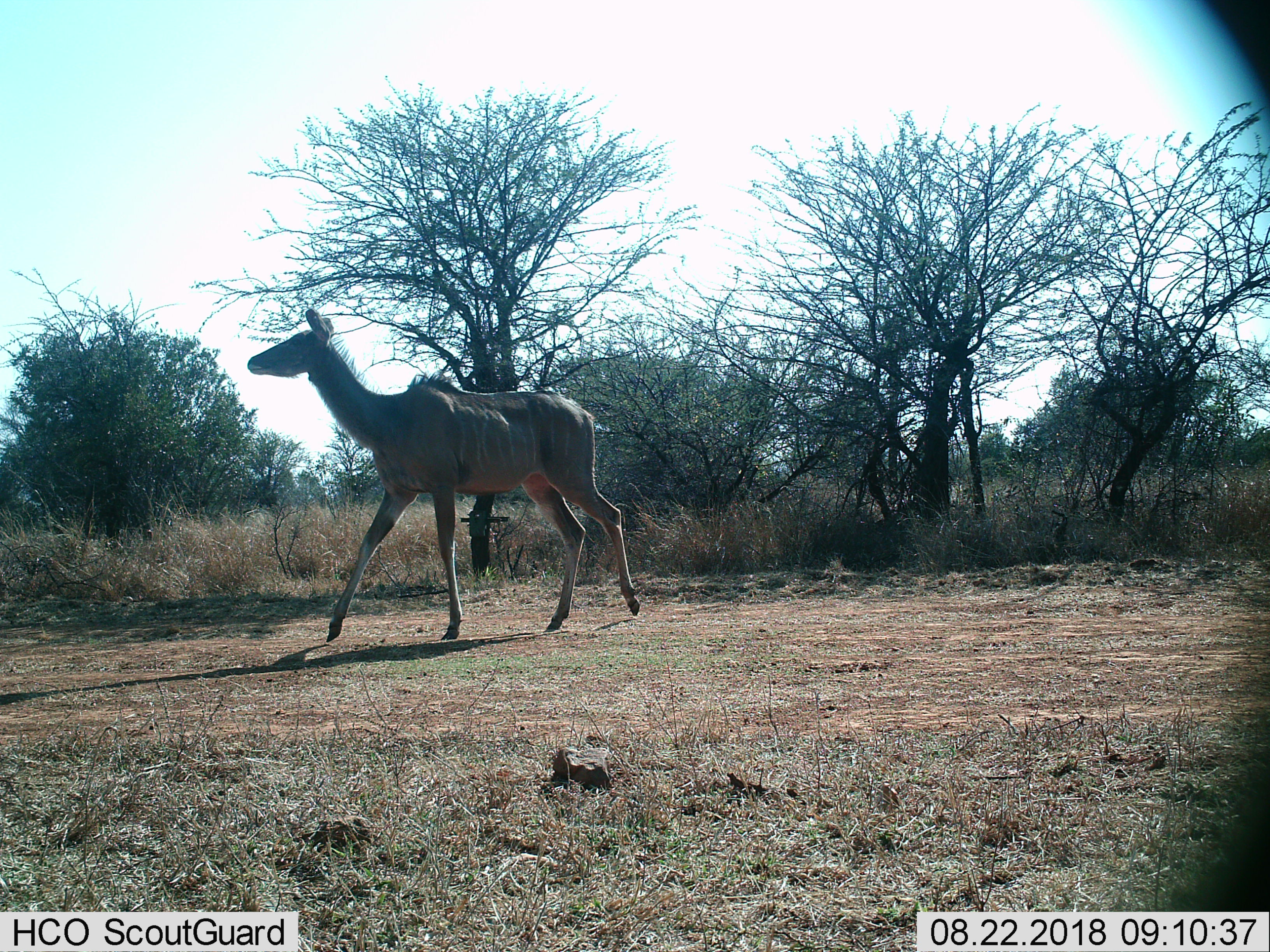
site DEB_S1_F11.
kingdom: Animalia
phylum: Chordata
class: Mammalia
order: Artiodactyla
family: Bovidae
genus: Tragelaphus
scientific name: Tragelaphus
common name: kudu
Kudu (Tragelaphus), count 1. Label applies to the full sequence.